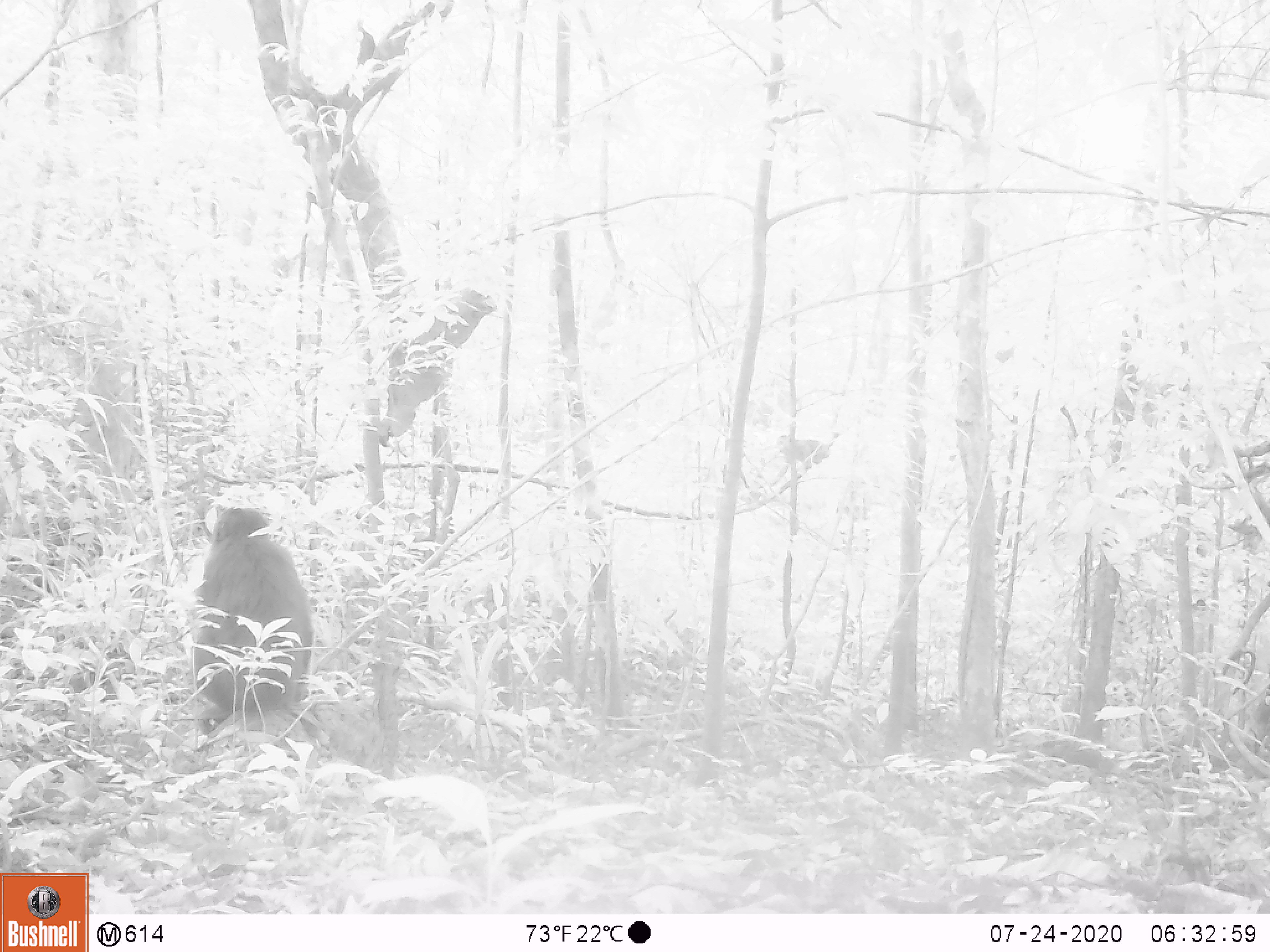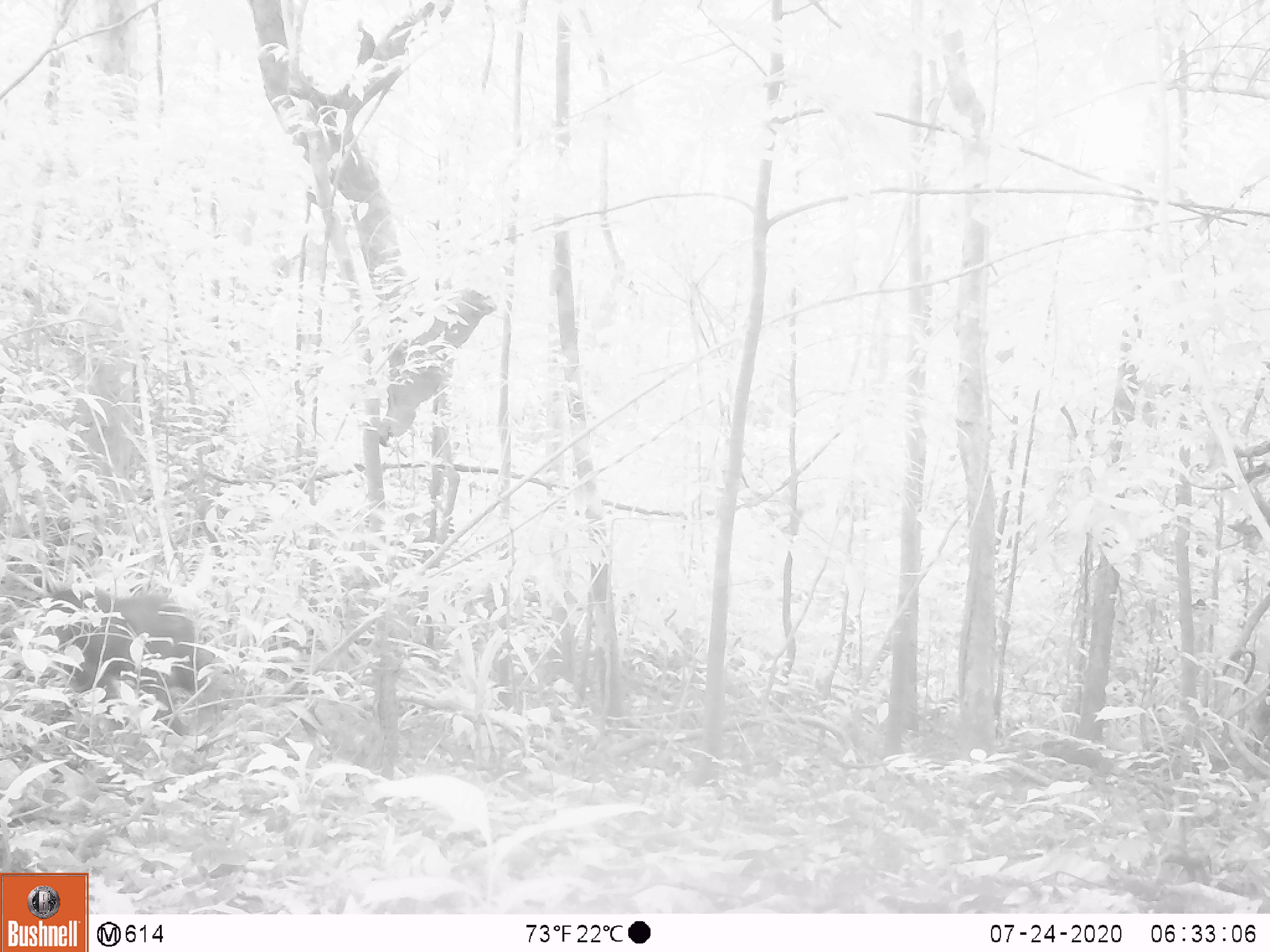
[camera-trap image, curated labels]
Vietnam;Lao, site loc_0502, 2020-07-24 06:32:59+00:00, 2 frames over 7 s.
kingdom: Animalia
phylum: Chordata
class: Mammalia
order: Primates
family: Cercopithecidae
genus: Macaca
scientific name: Macaca arctoides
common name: stump-tailed macaque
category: stump tailed macaque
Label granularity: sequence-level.